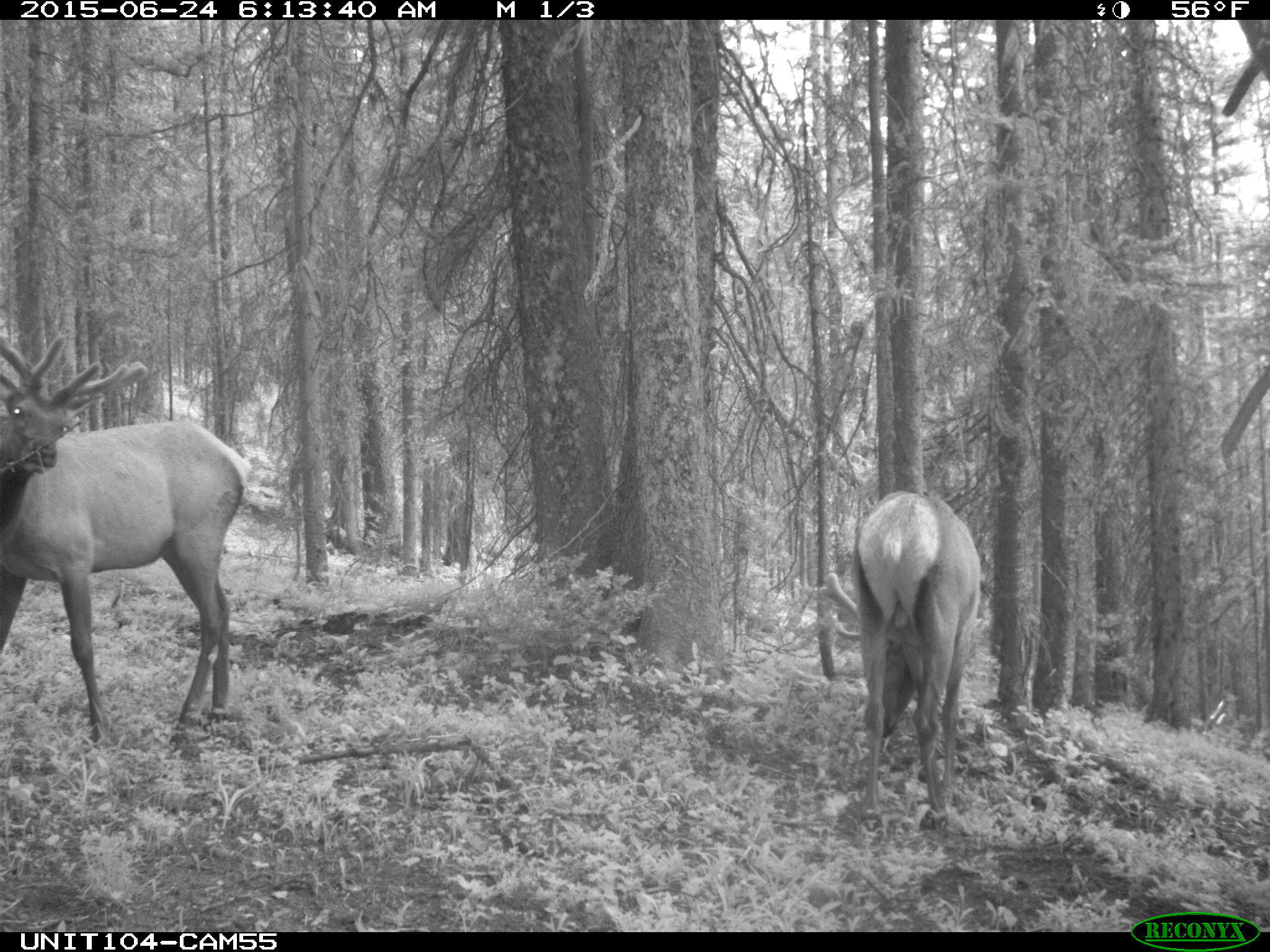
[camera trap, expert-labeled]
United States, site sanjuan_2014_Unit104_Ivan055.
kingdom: Animalia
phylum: Chordata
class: Mammalia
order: Artiodactyla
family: Cervidae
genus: Cervus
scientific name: Cervus elaphus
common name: red deer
Cervus elaphus (red deer).